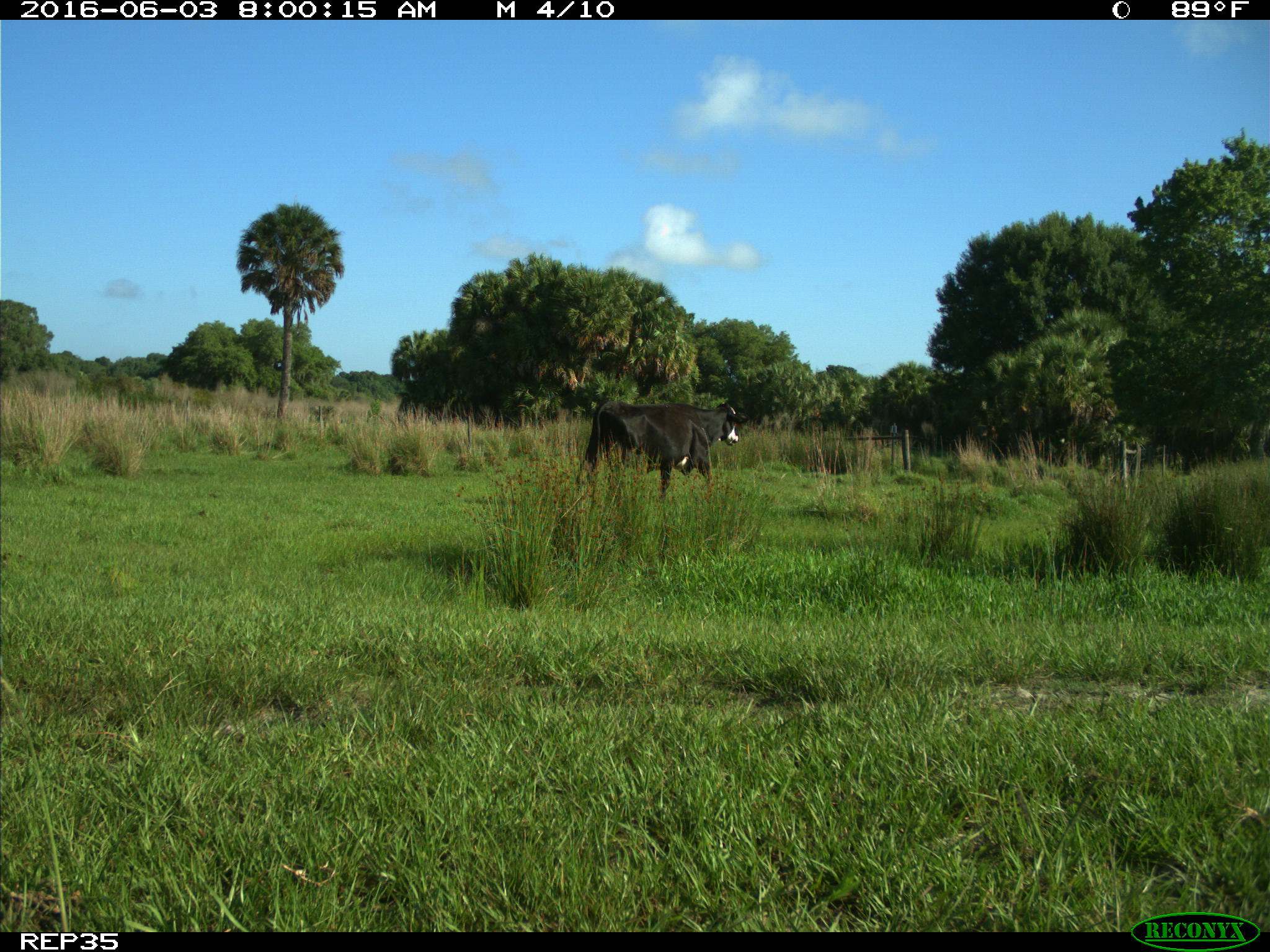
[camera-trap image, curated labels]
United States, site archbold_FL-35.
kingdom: Animalia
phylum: Chordata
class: Mammalia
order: Artiodactyla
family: Bovidae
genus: Bos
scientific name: Bos taurus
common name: domestic cow